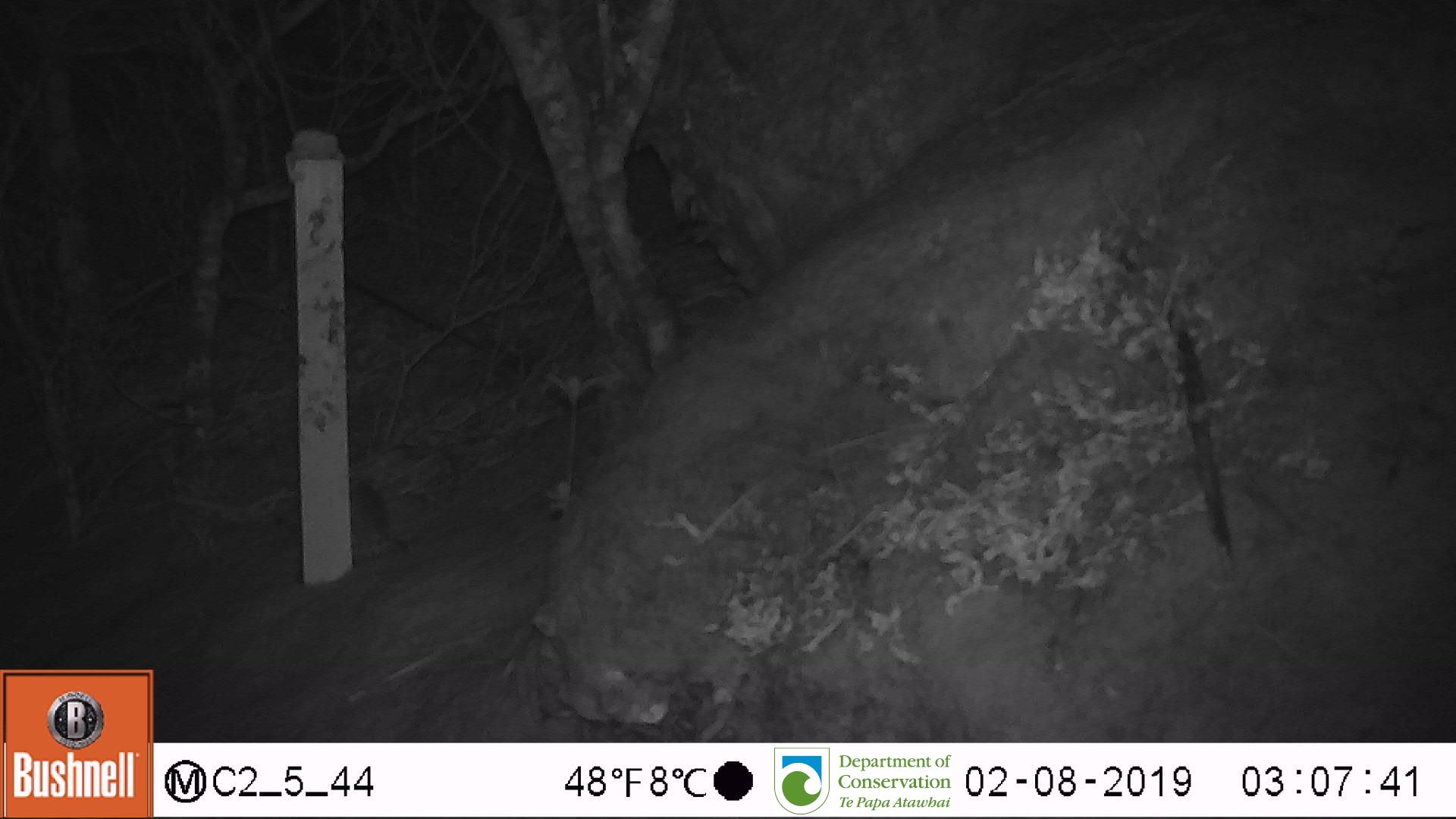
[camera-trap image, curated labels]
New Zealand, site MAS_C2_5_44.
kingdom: Animalia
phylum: Chordata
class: Mammalia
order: Rodentia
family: Muridae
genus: Mus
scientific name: Mus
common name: mouse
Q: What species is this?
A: Mouse (Mus).